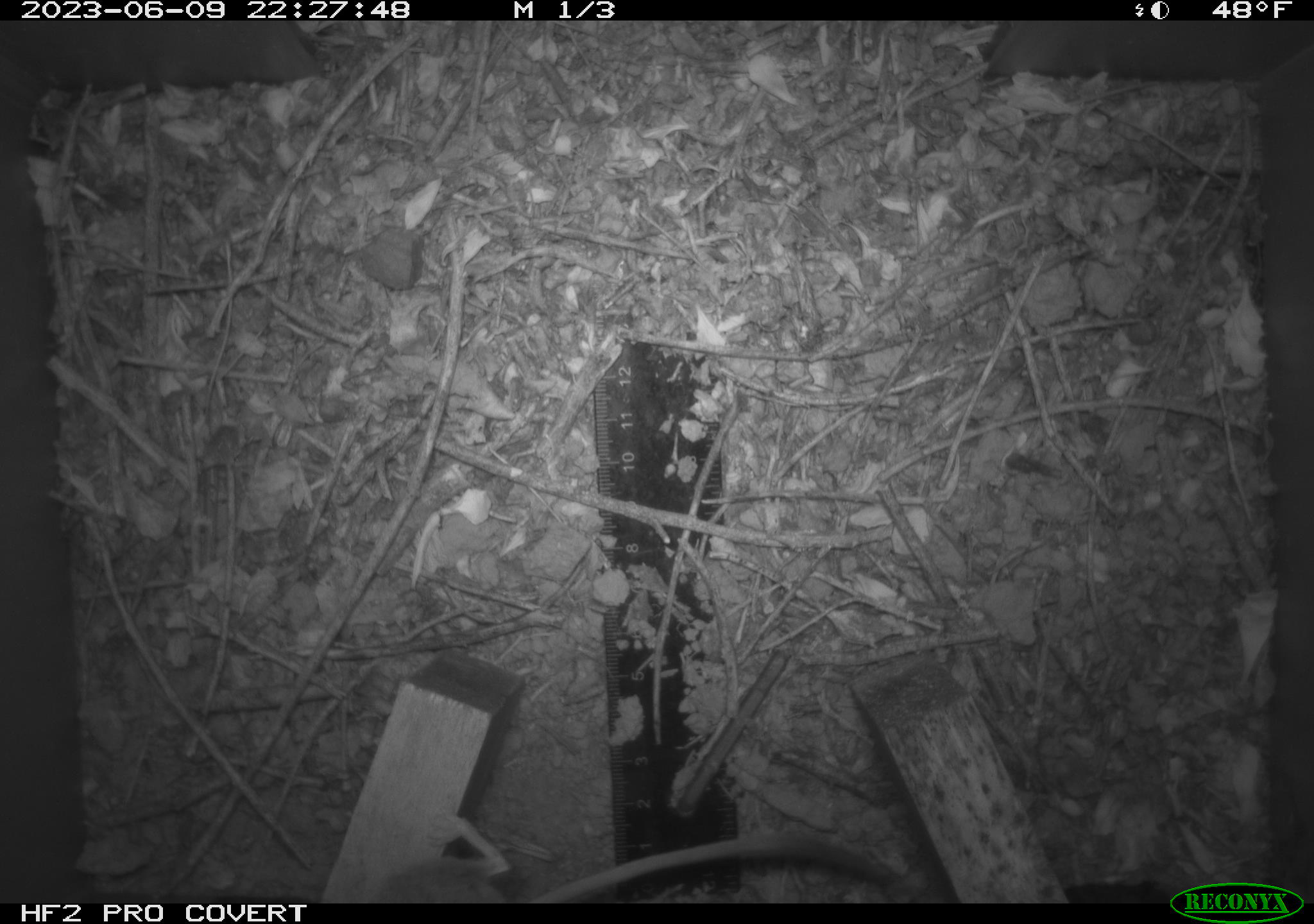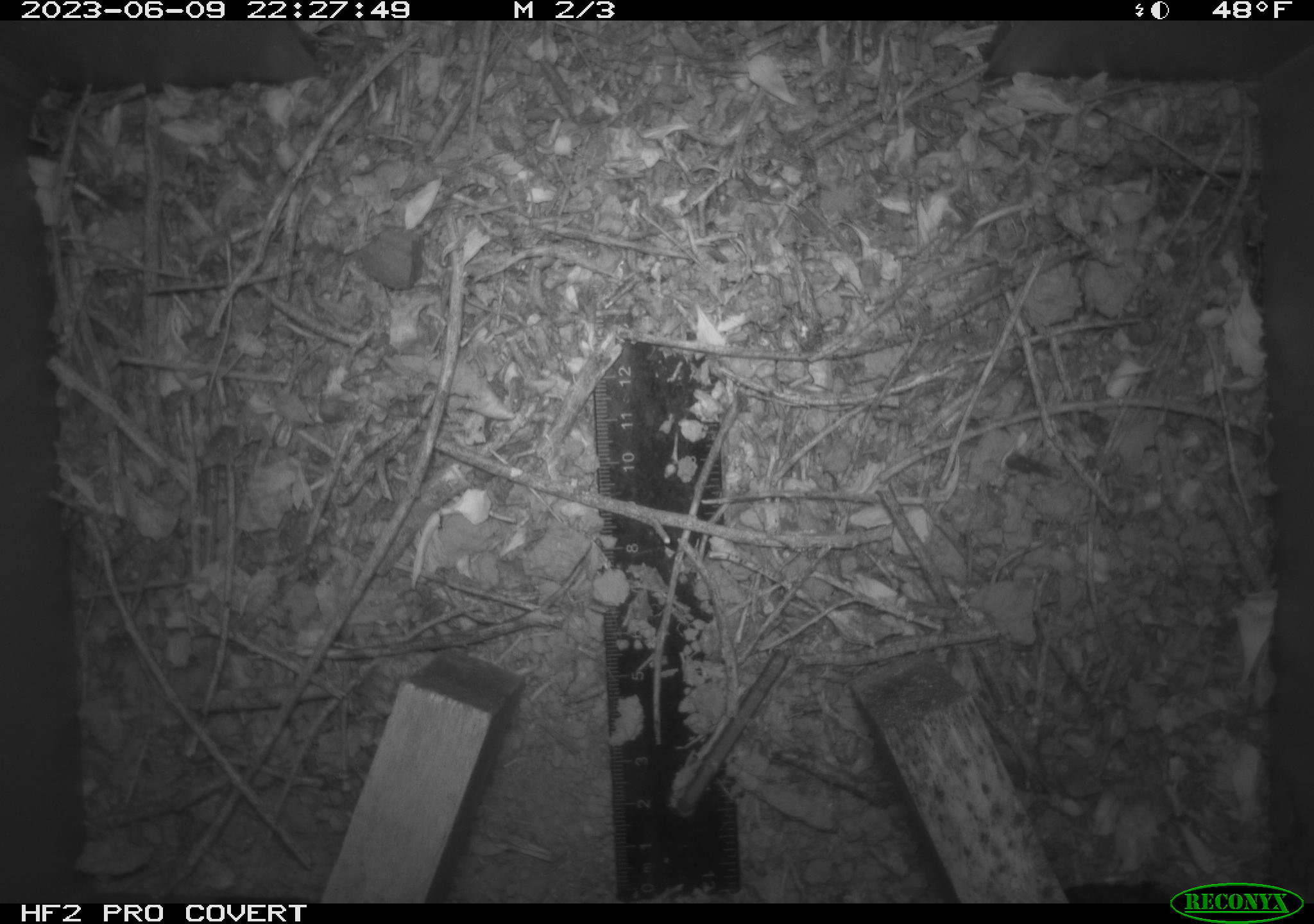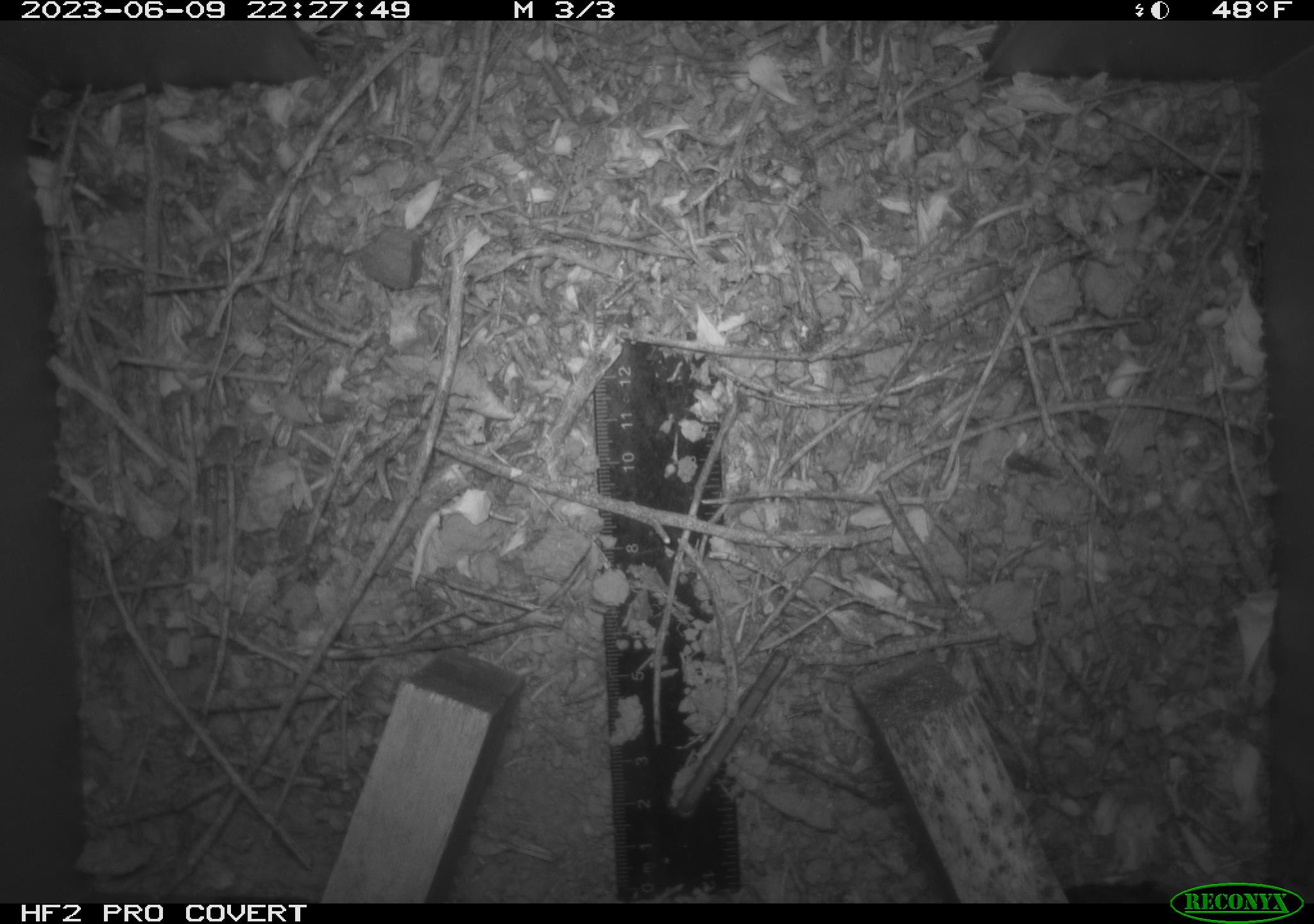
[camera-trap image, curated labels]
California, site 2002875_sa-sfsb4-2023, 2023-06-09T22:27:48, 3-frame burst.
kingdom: Animalia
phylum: Chordata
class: Mammalia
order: Rodentia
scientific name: Rodentia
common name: mouse species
Mouse species (Rodentia).